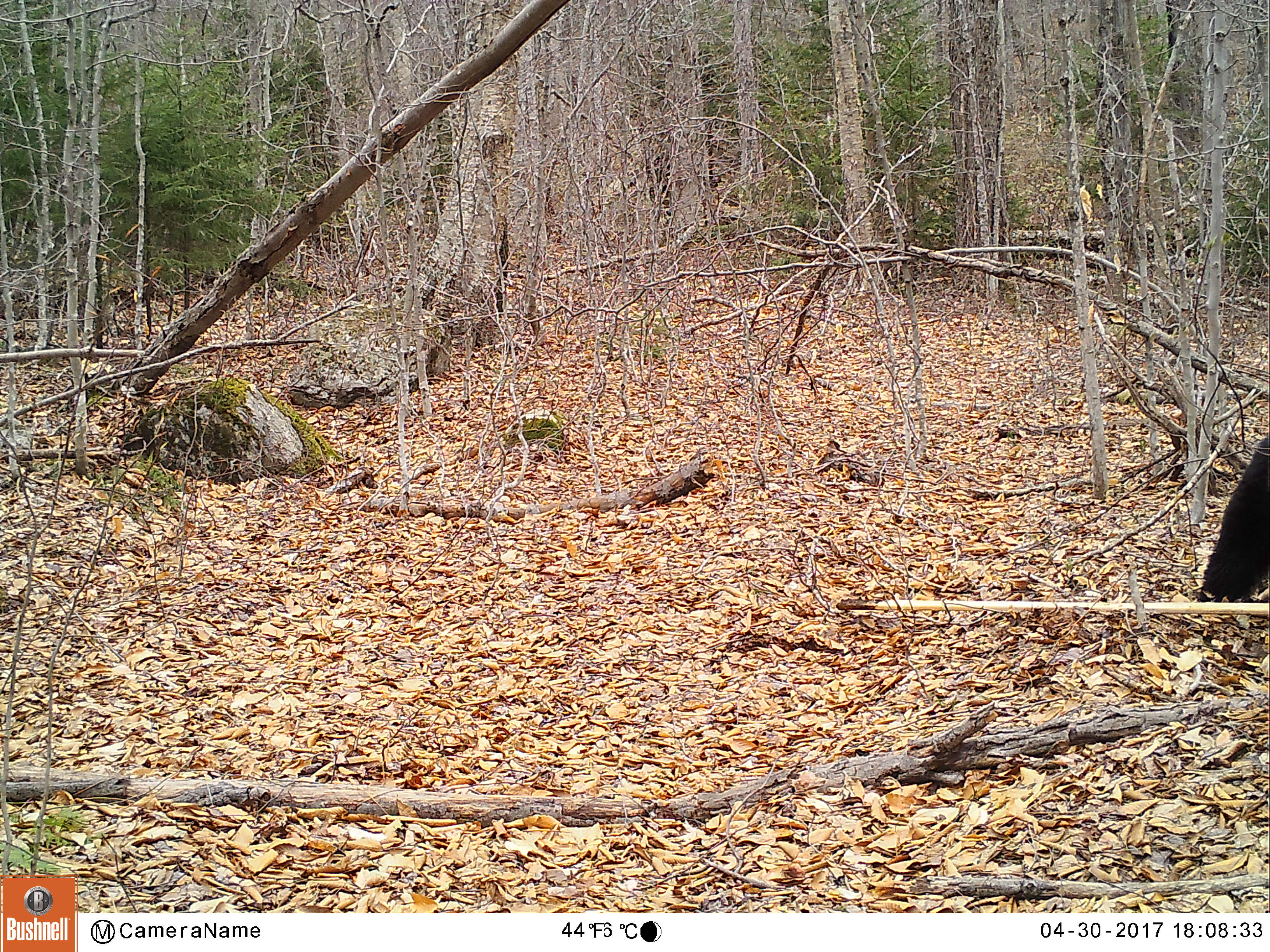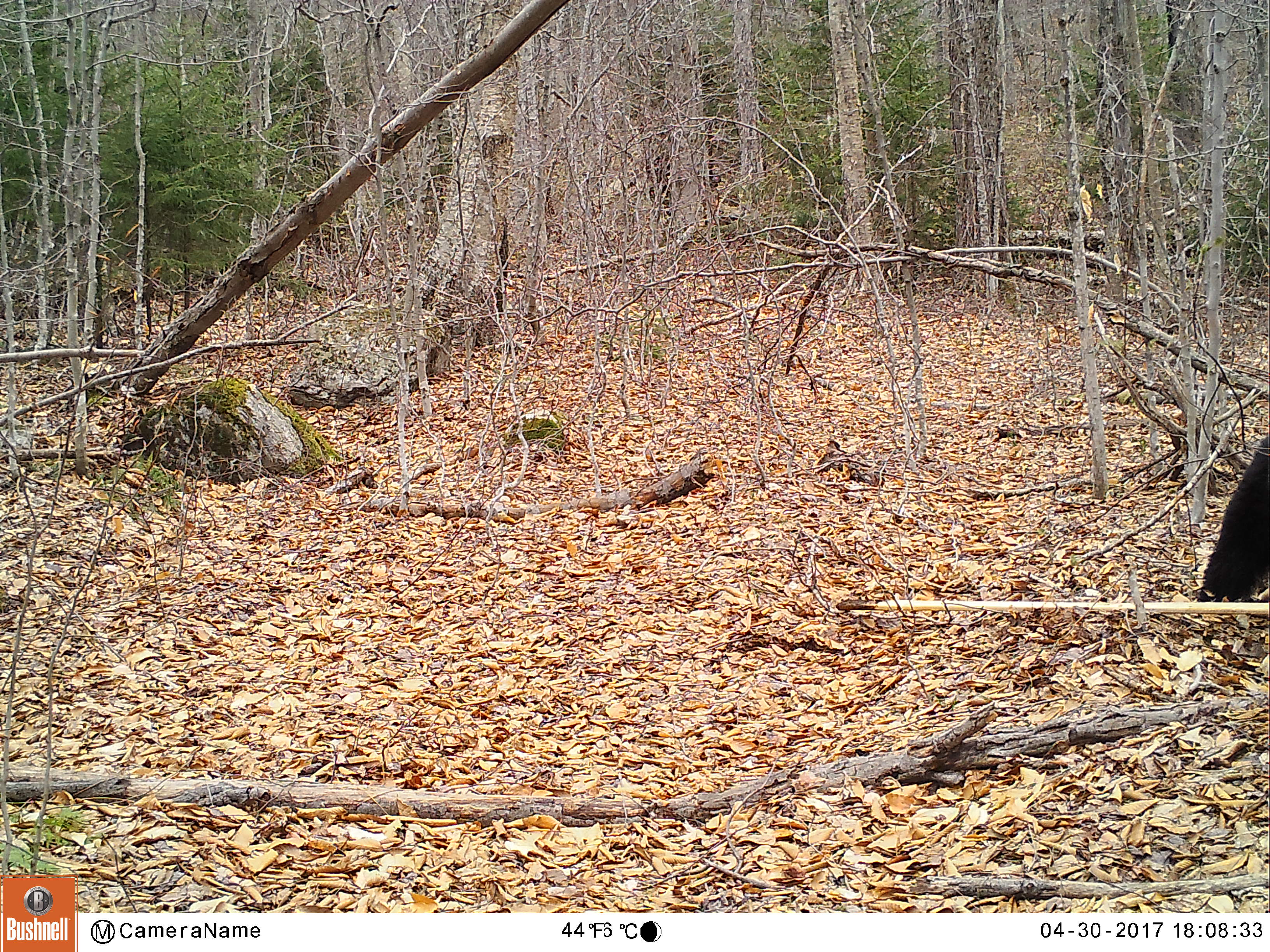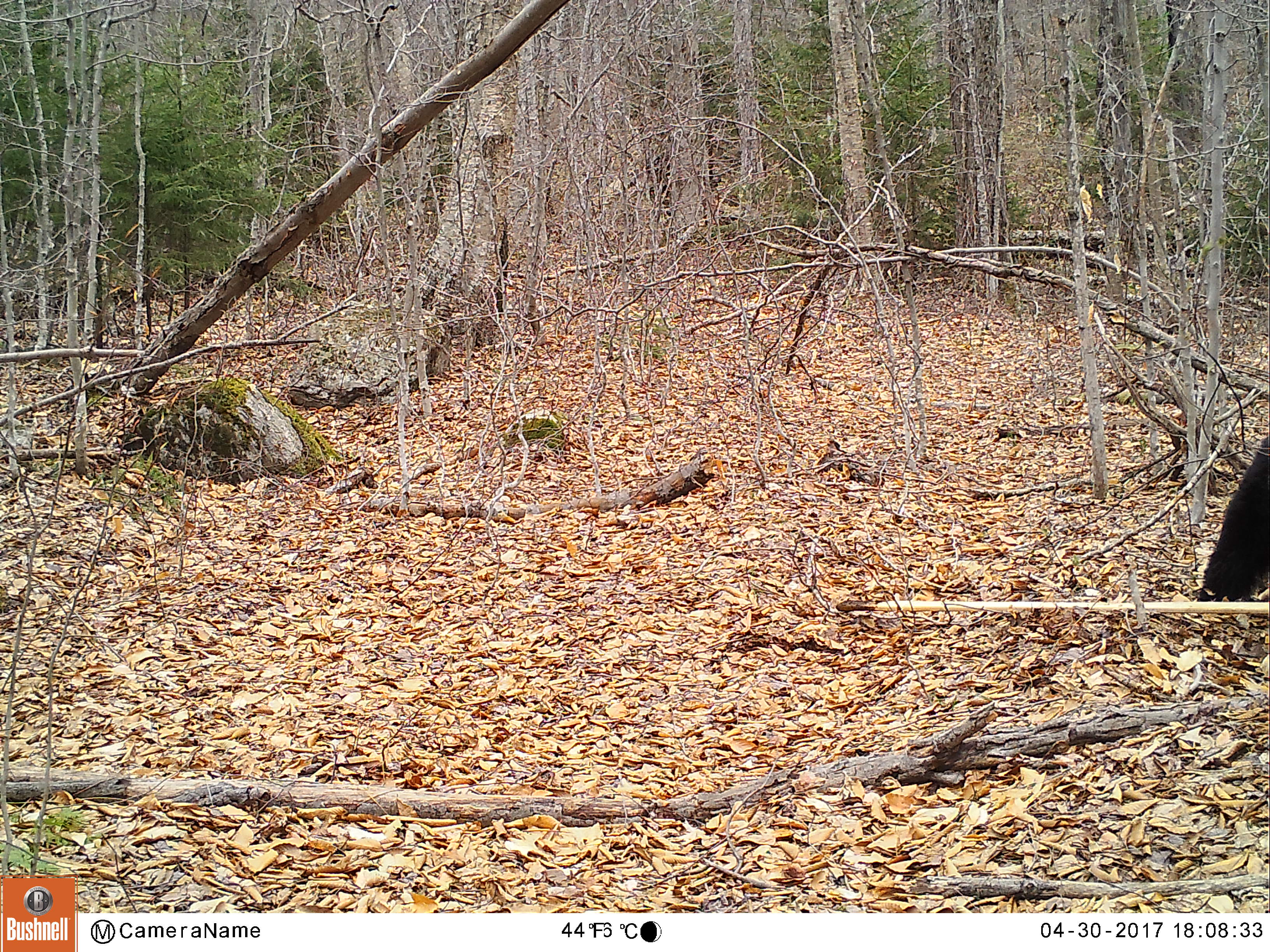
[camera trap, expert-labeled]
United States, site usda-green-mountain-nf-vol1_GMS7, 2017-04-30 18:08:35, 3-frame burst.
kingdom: Animalia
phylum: Chordata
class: Mammalia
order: Carnivora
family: Ursidae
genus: Ursus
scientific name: Ursus americanus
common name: black bear